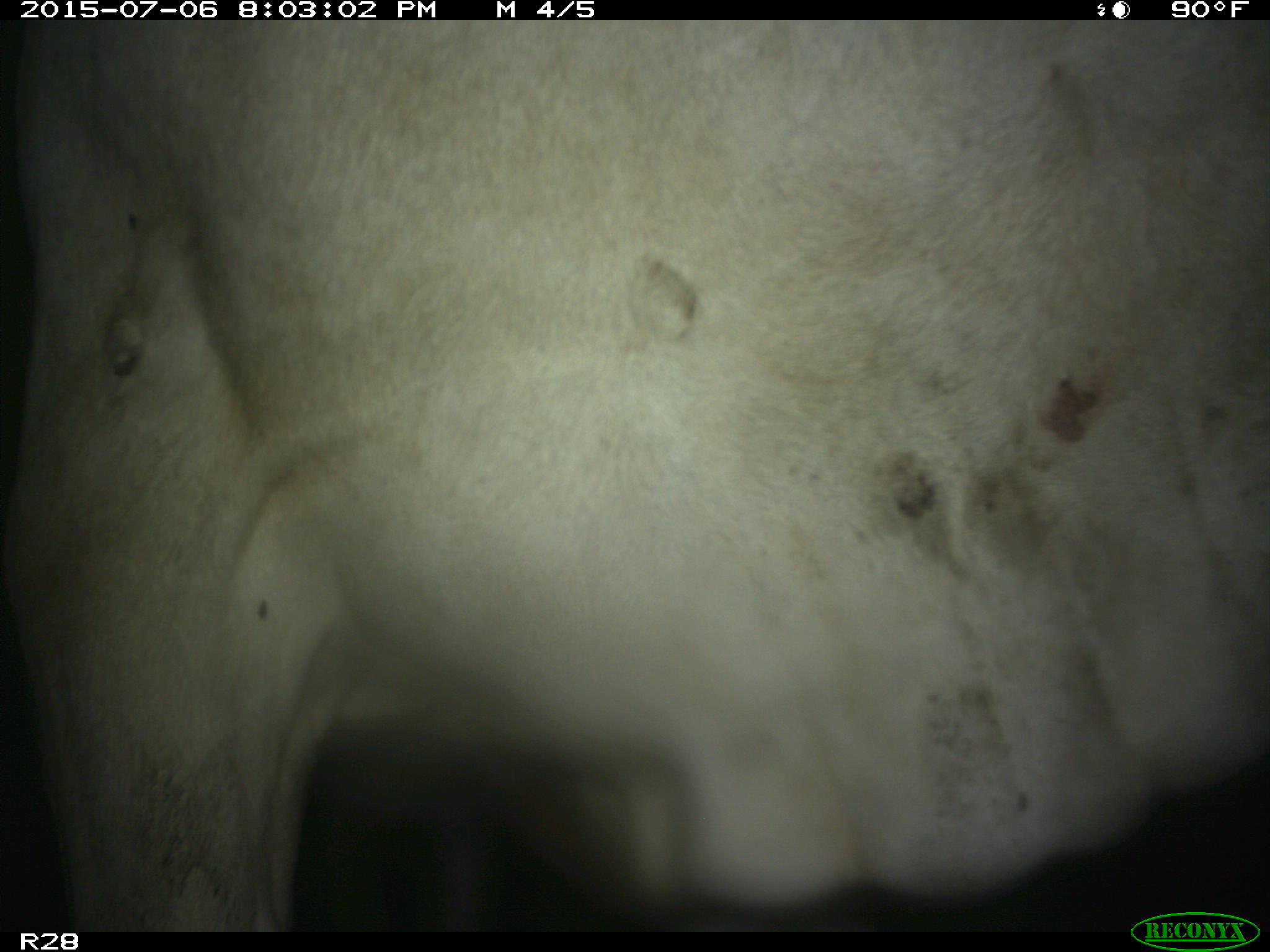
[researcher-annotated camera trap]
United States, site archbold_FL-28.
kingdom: Animalia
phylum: Chordata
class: Mammalia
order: Artiodactyla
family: Bovidae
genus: Bos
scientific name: Bos taurus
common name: domestic cow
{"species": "Bos taurus (domestic cow)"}